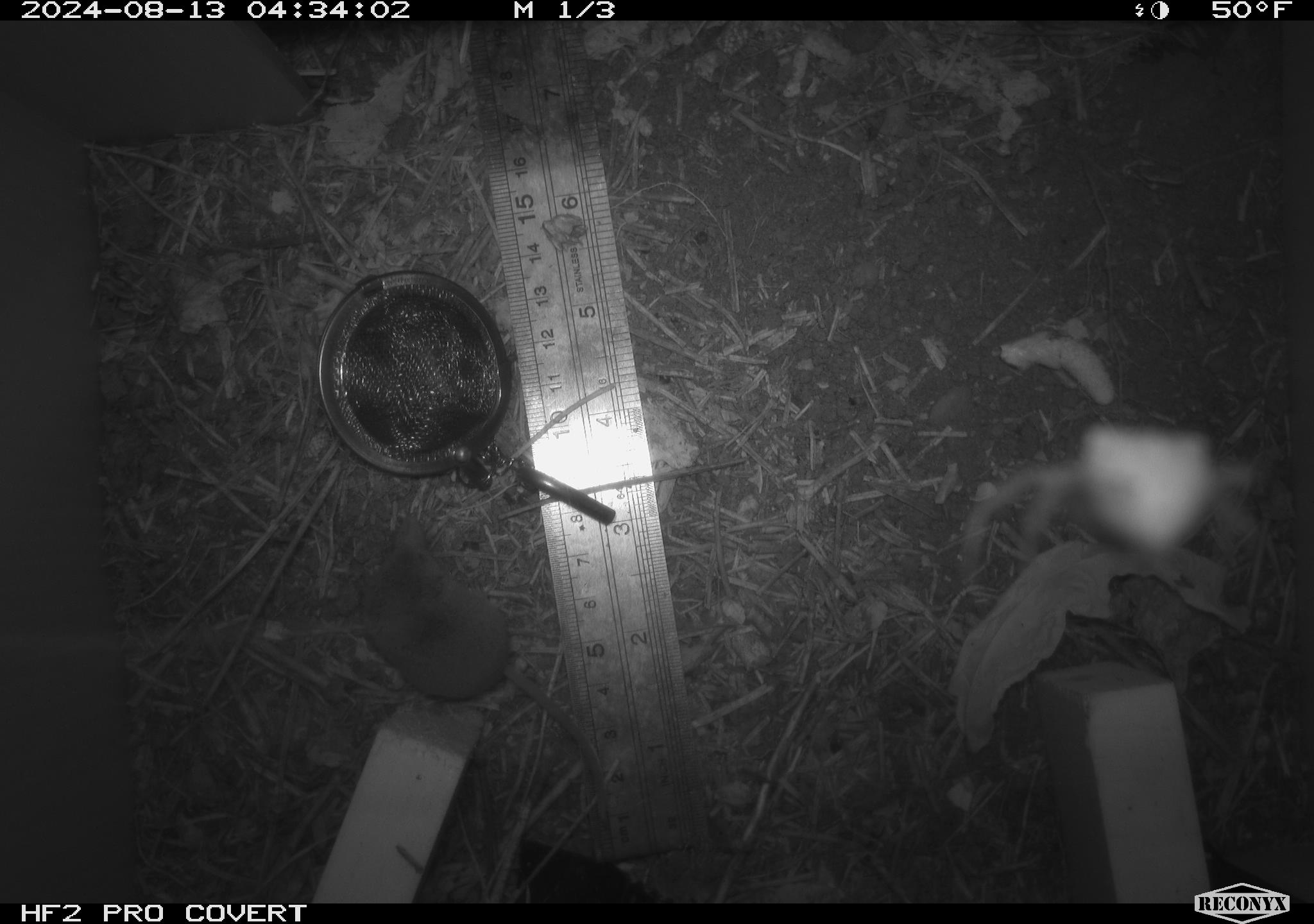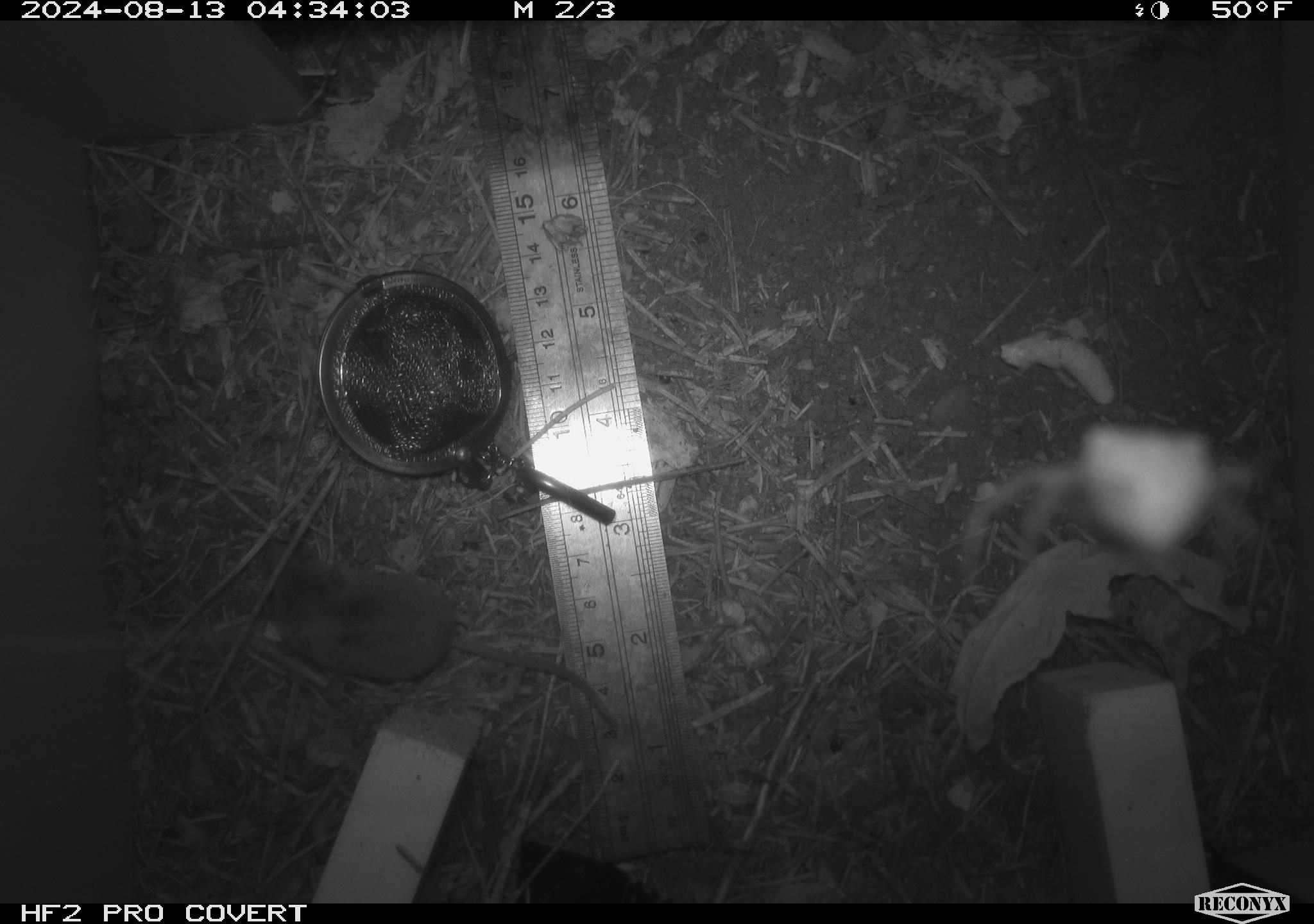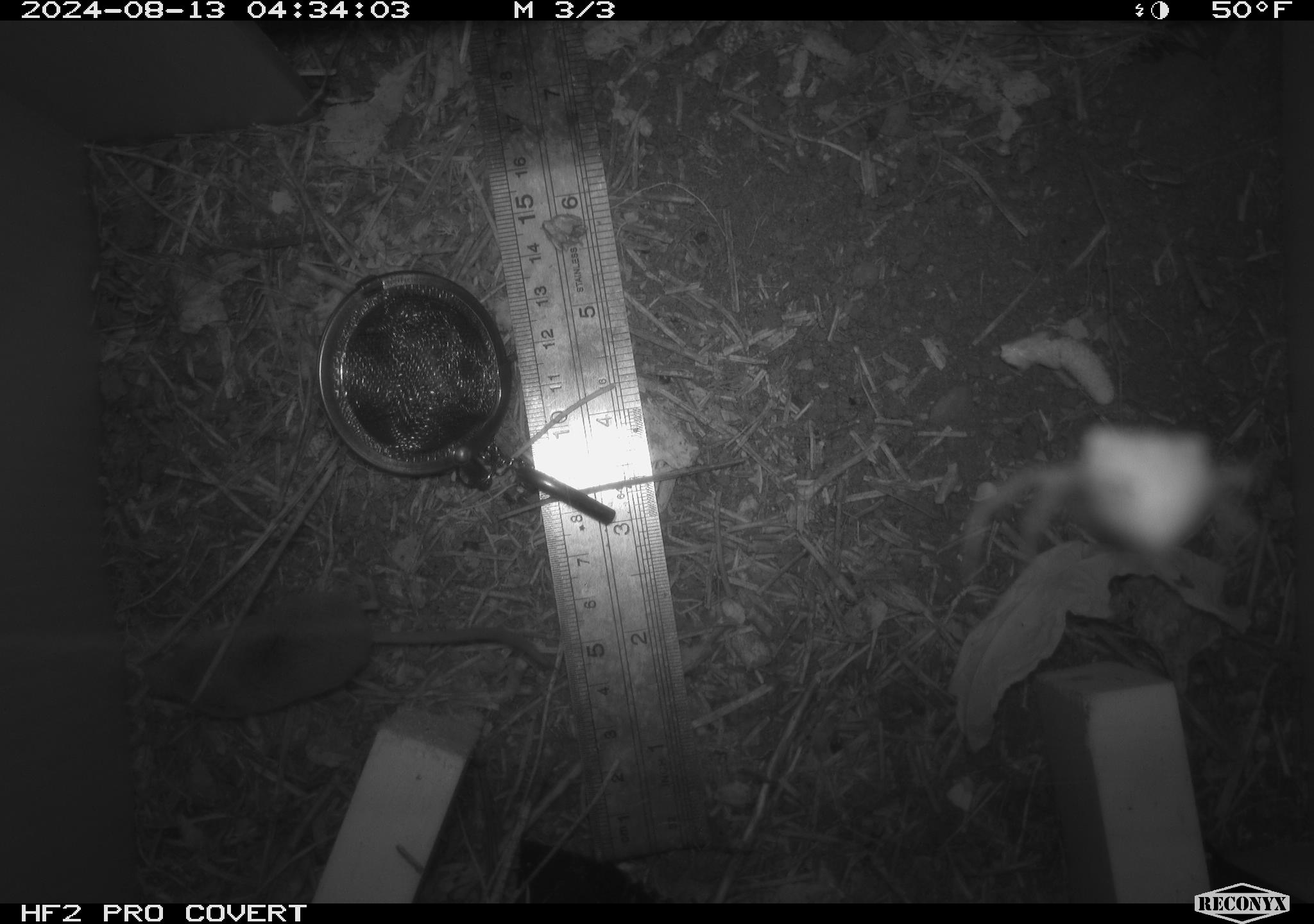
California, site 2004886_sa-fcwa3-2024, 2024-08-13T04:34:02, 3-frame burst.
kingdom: Animalia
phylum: Chordata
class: Mammalia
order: Eulipotyphla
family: Soricidae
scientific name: Soricidae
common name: shrews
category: soricidae family